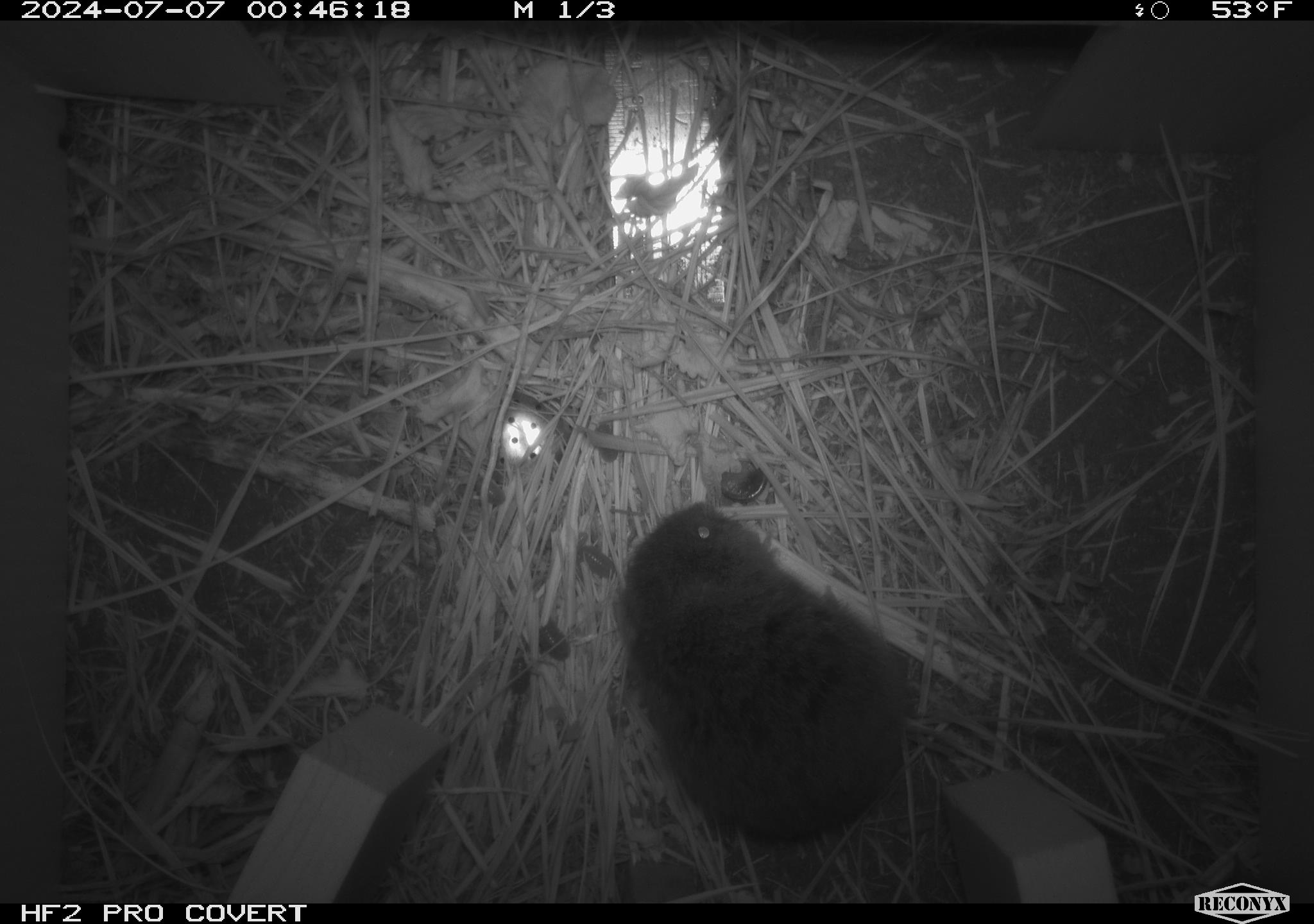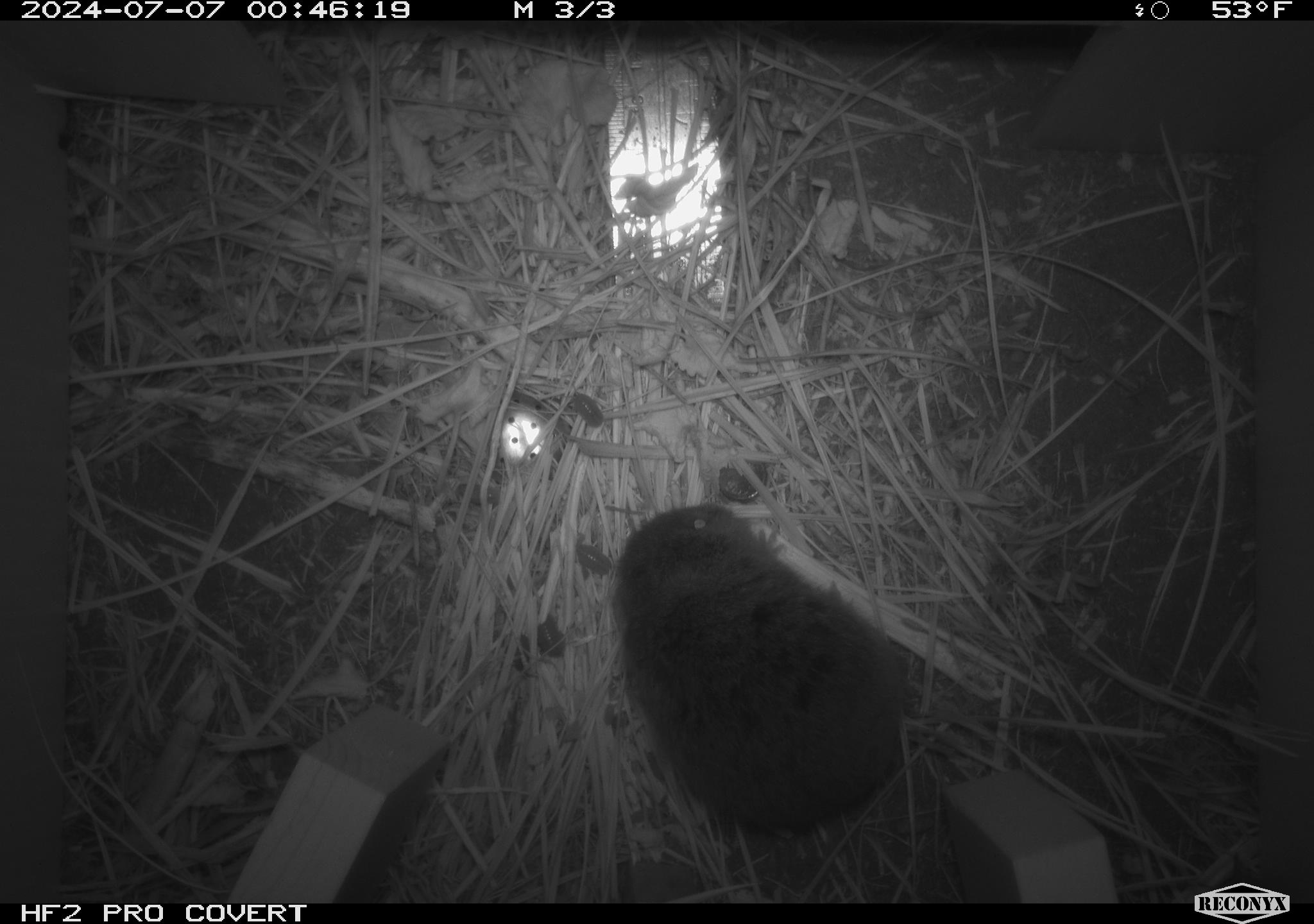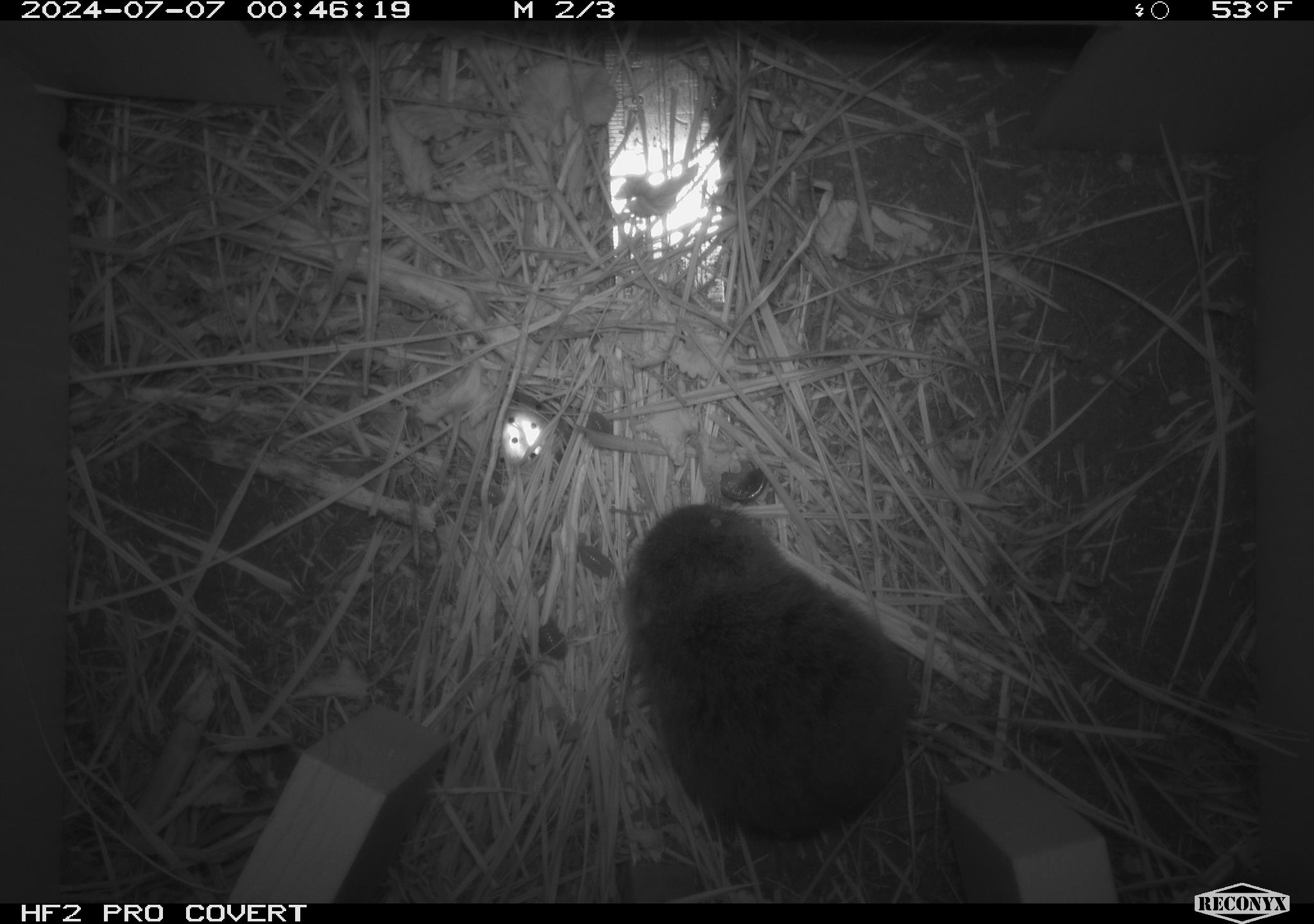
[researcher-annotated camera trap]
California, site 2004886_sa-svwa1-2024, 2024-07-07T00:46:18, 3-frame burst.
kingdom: Animalia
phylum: Chordata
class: Mammalia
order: Rodentia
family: Cricetidae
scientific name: Arvicolinae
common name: voles, lemmings, and muskrats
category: arvicolinae subfamily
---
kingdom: Animalia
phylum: Arthropoda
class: Malacostraca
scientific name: Malacostraca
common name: amphipods, crabs, isopods, krill, lobsters and shrimps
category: malacostracan